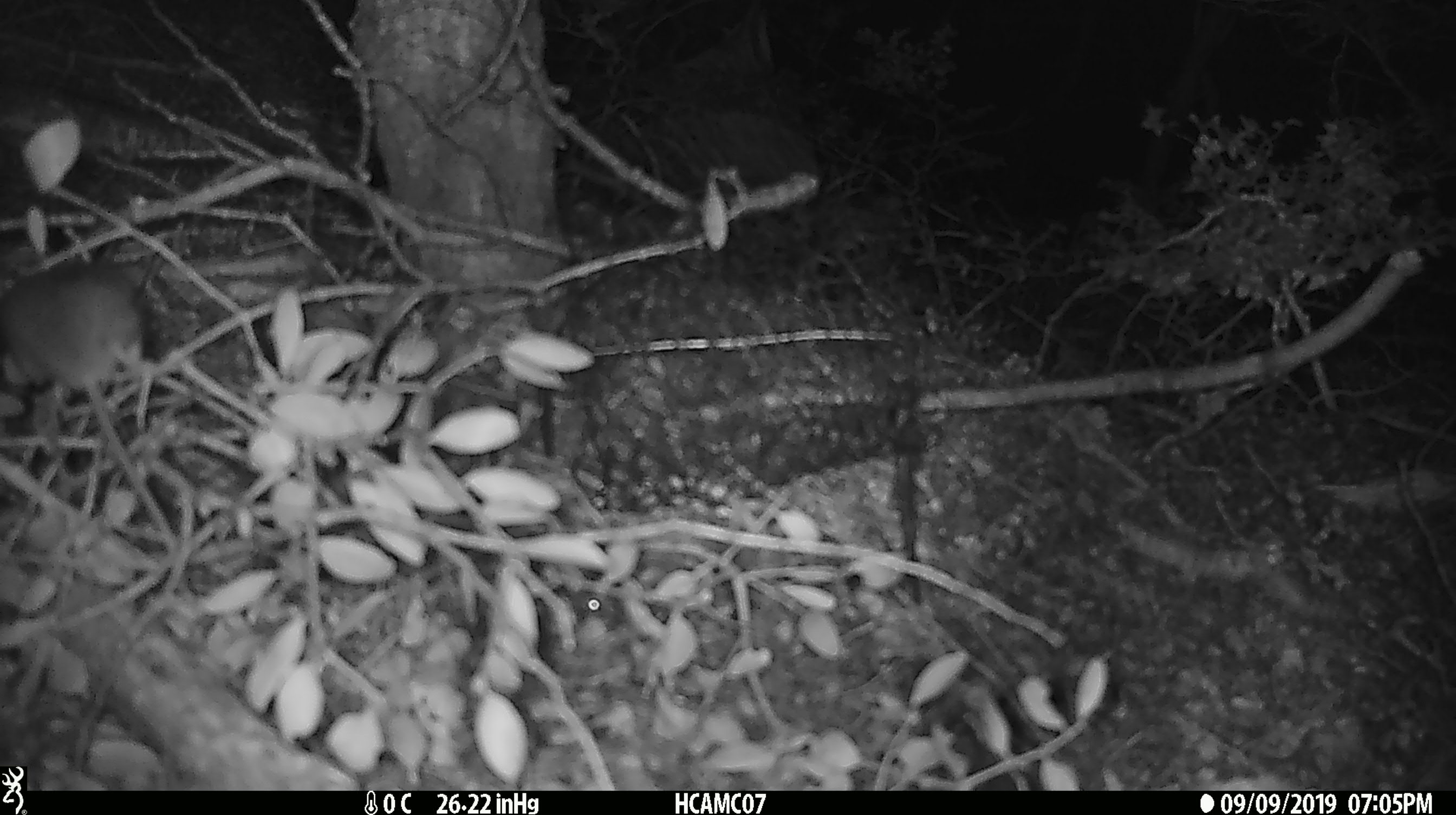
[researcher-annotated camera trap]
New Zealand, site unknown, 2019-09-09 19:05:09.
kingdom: Animalia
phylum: Chordata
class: Mammalia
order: Rodentia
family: Muridae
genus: Mus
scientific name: Mus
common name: mouse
Mouse (Mus).